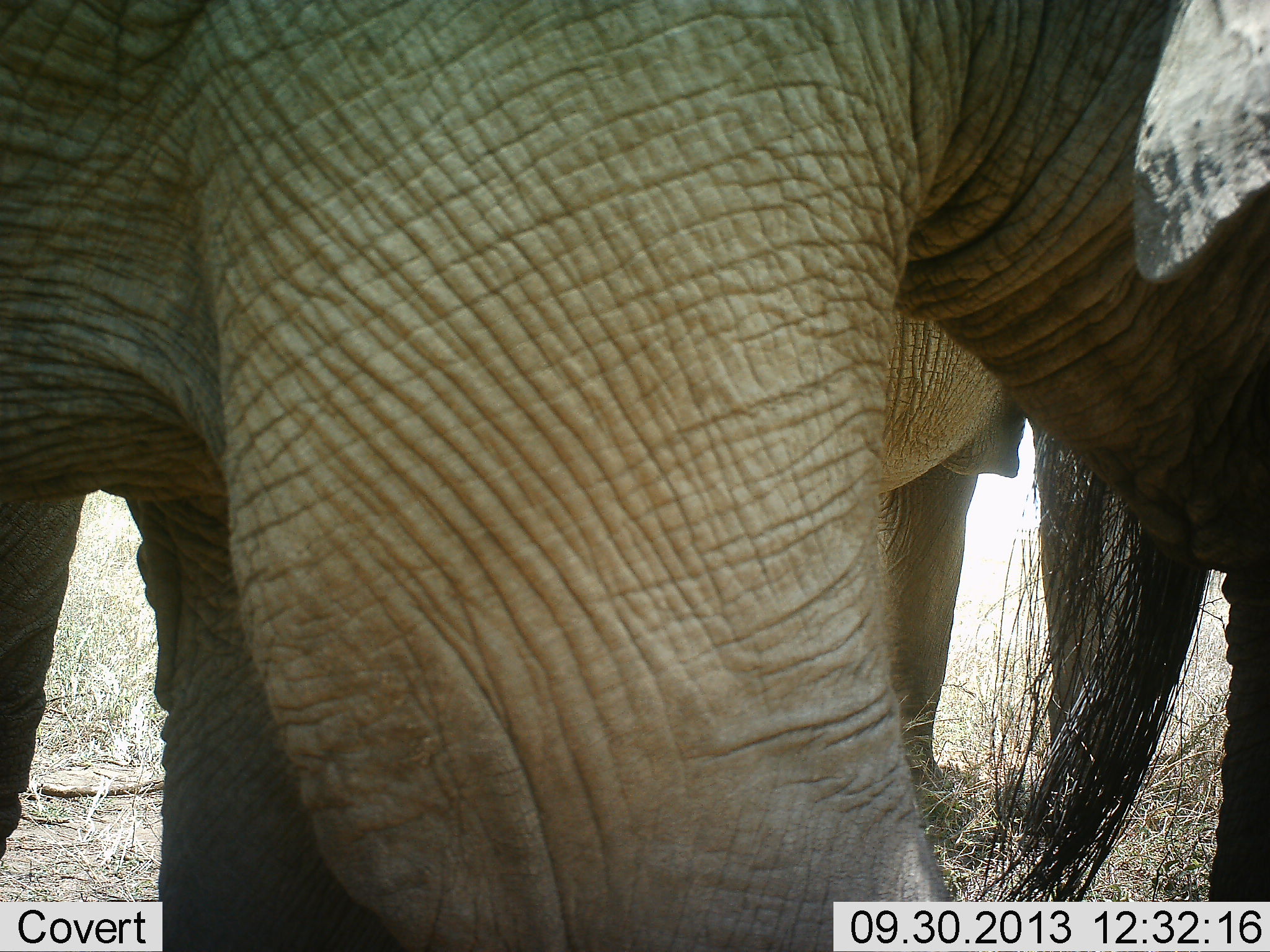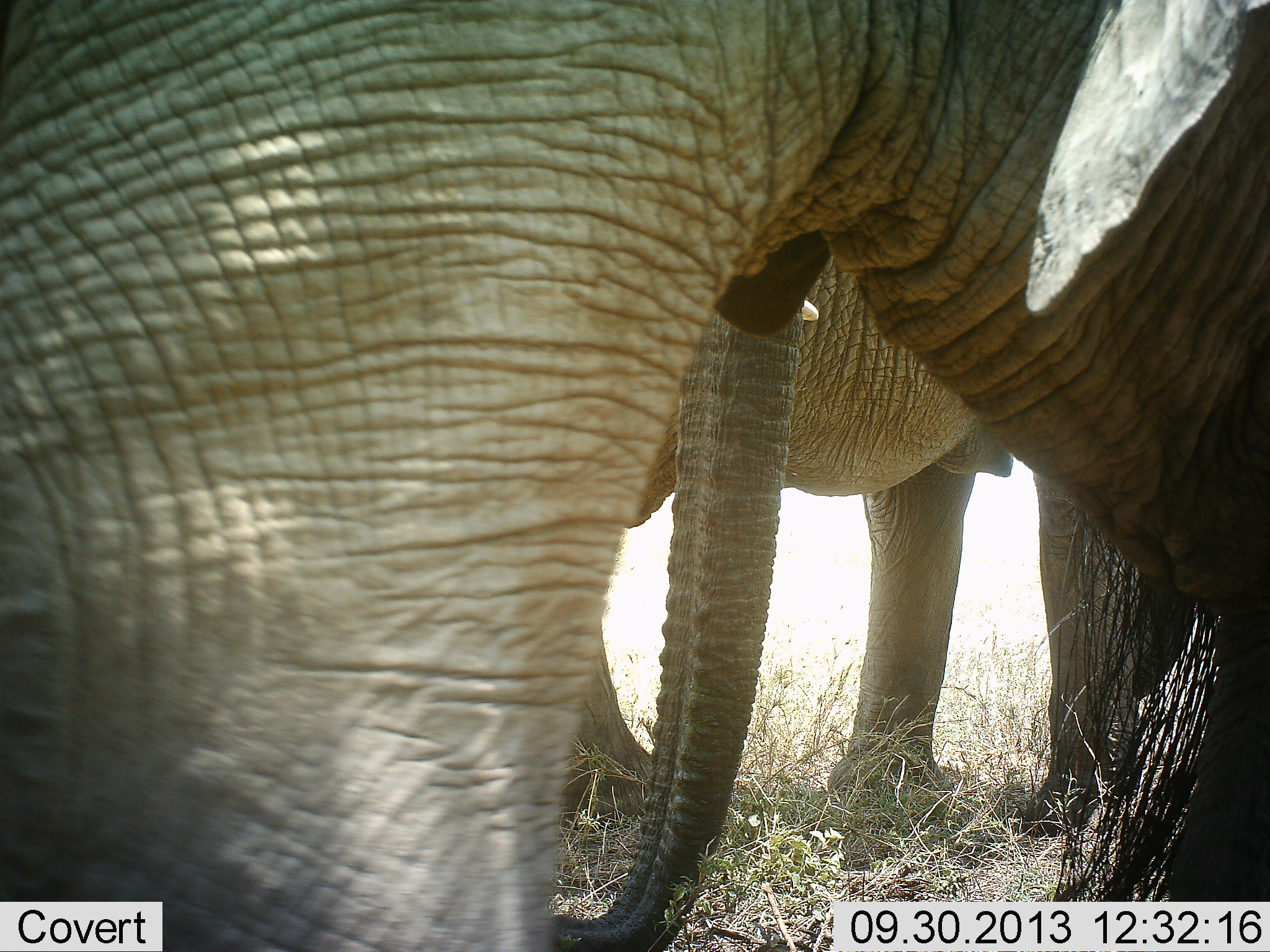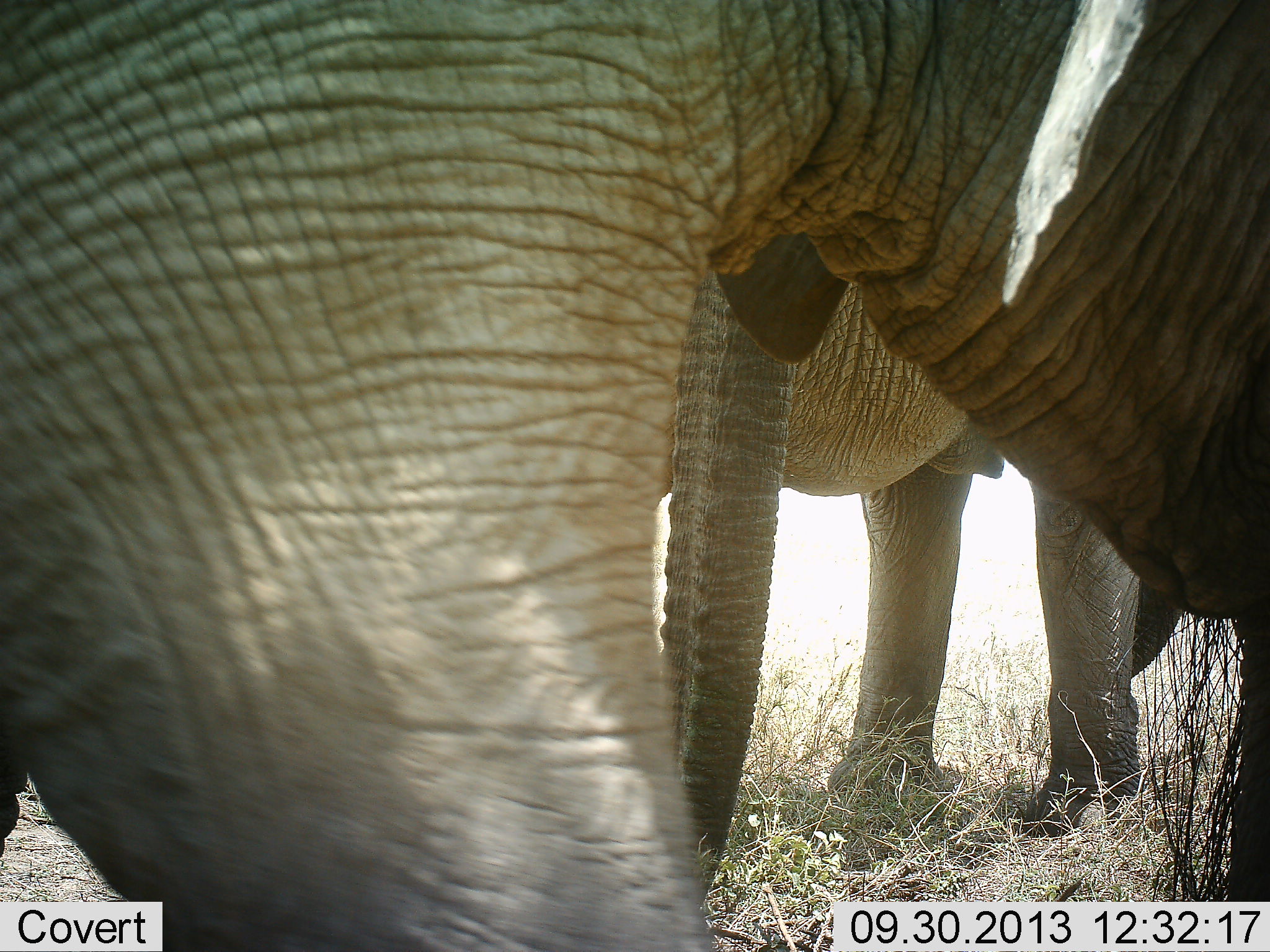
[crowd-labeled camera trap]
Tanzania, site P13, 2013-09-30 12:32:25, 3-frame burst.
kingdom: Animalia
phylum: Chordata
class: Mammalia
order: Proboscidea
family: Elephantidae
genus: Loxodonta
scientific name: Loxodonta africana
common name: african bush elephant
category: elephant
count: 2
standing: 78%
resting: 0%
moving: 26%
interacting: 7%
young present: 0%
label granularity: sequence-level